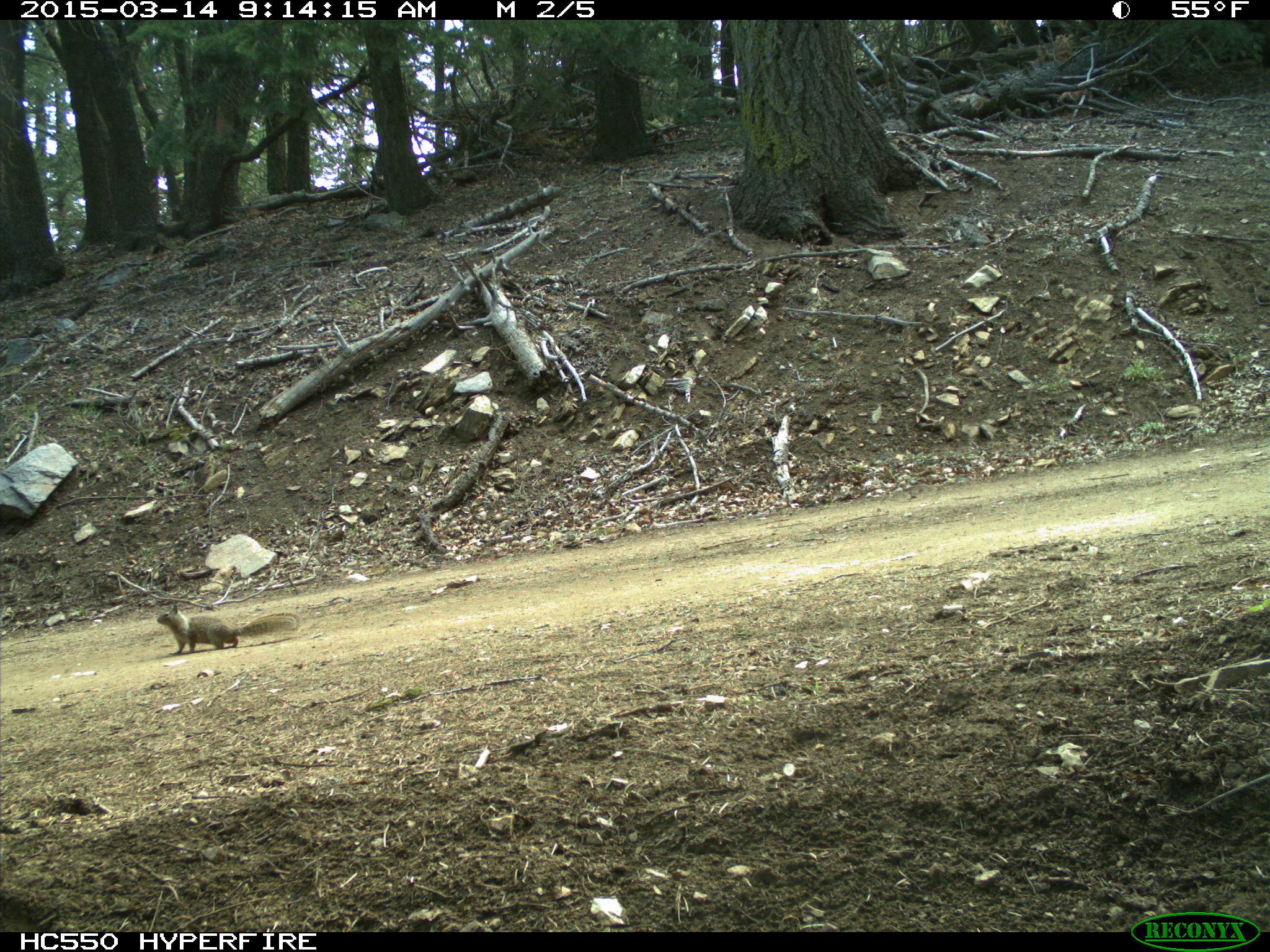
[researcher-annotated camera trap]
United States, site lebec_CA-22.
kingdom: Animalia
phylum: Chordata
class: Mammalia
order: Rodentia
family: Sciuridae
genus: Otospermophilus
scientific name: Otospermophilus beecheyi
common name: california ground squirrel